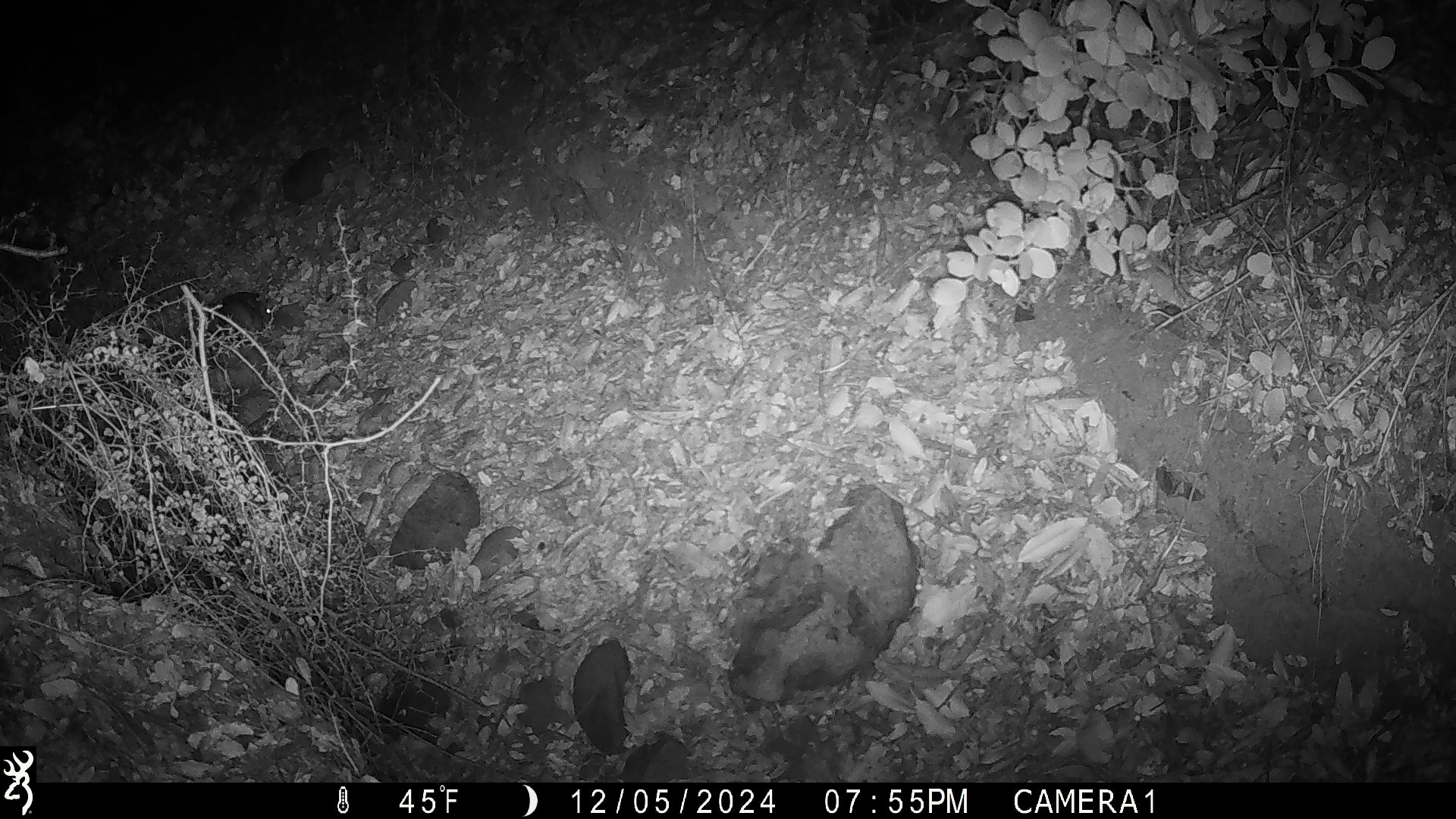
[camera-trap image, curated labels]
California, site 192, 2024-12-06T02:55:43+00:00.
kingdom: Animalia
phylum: Chordata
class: Mammalia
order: Rodentia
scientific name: Rodentia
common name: mouse or rat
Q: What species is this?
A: Mouse or rat (Rodentia).